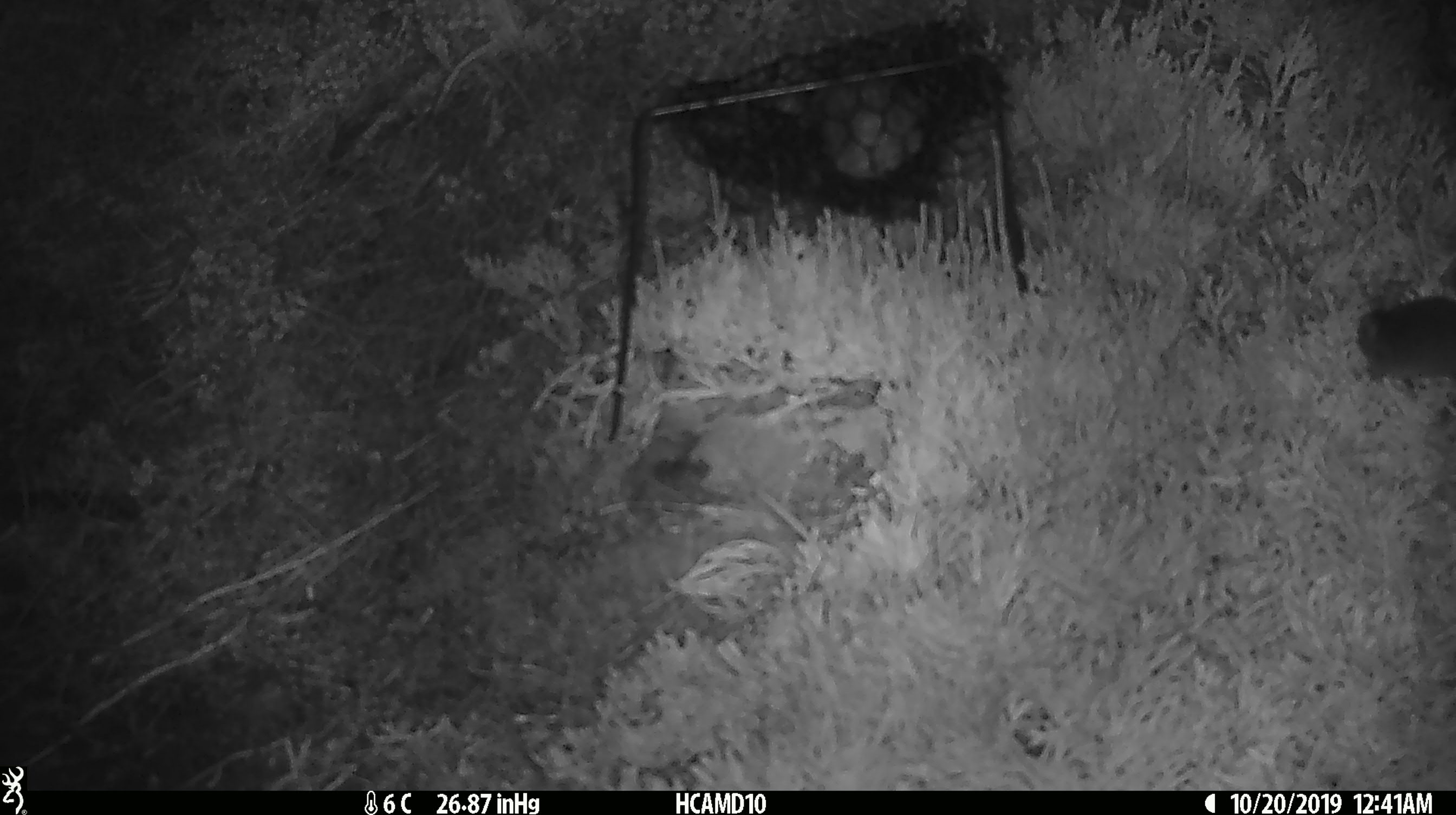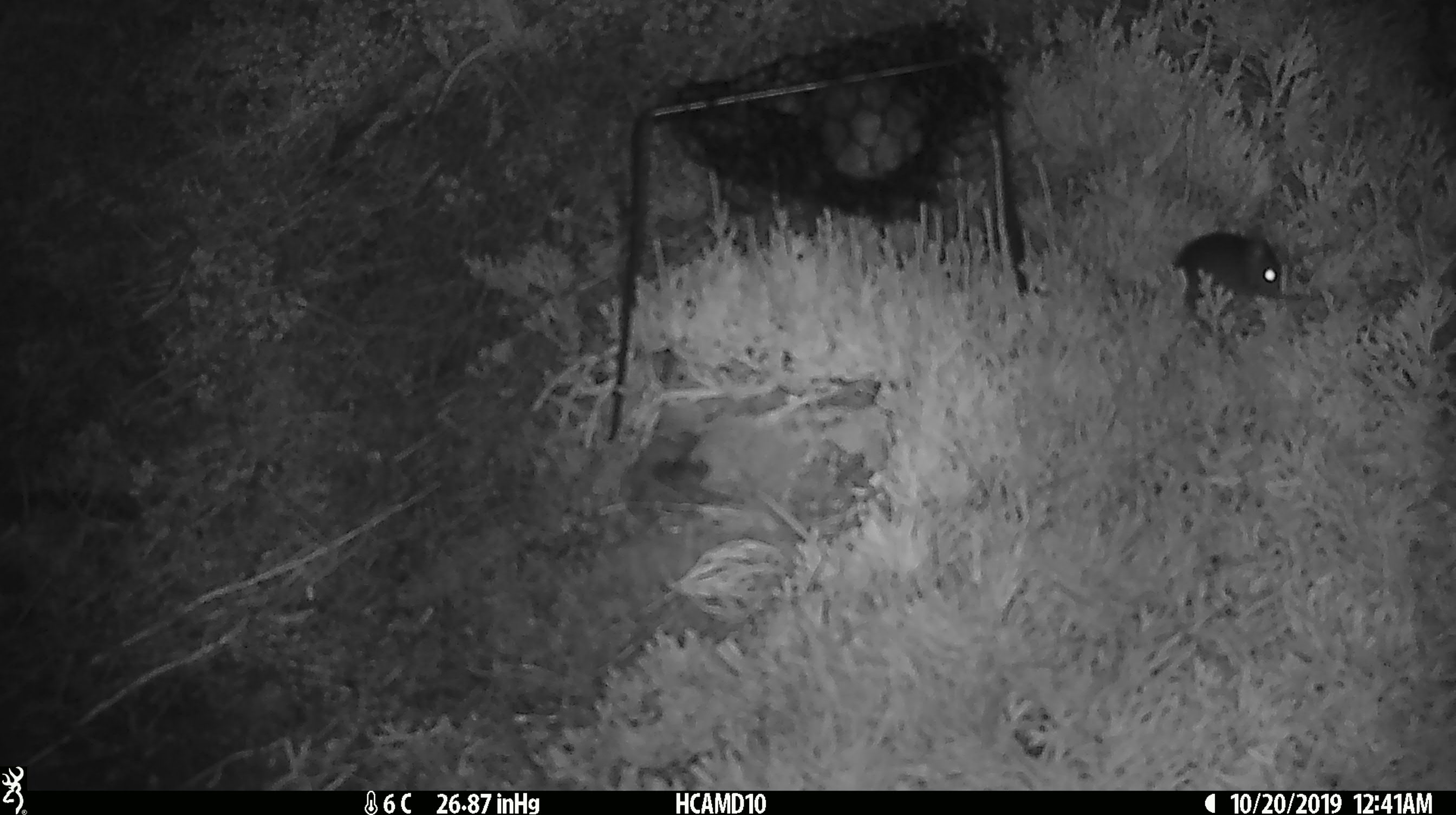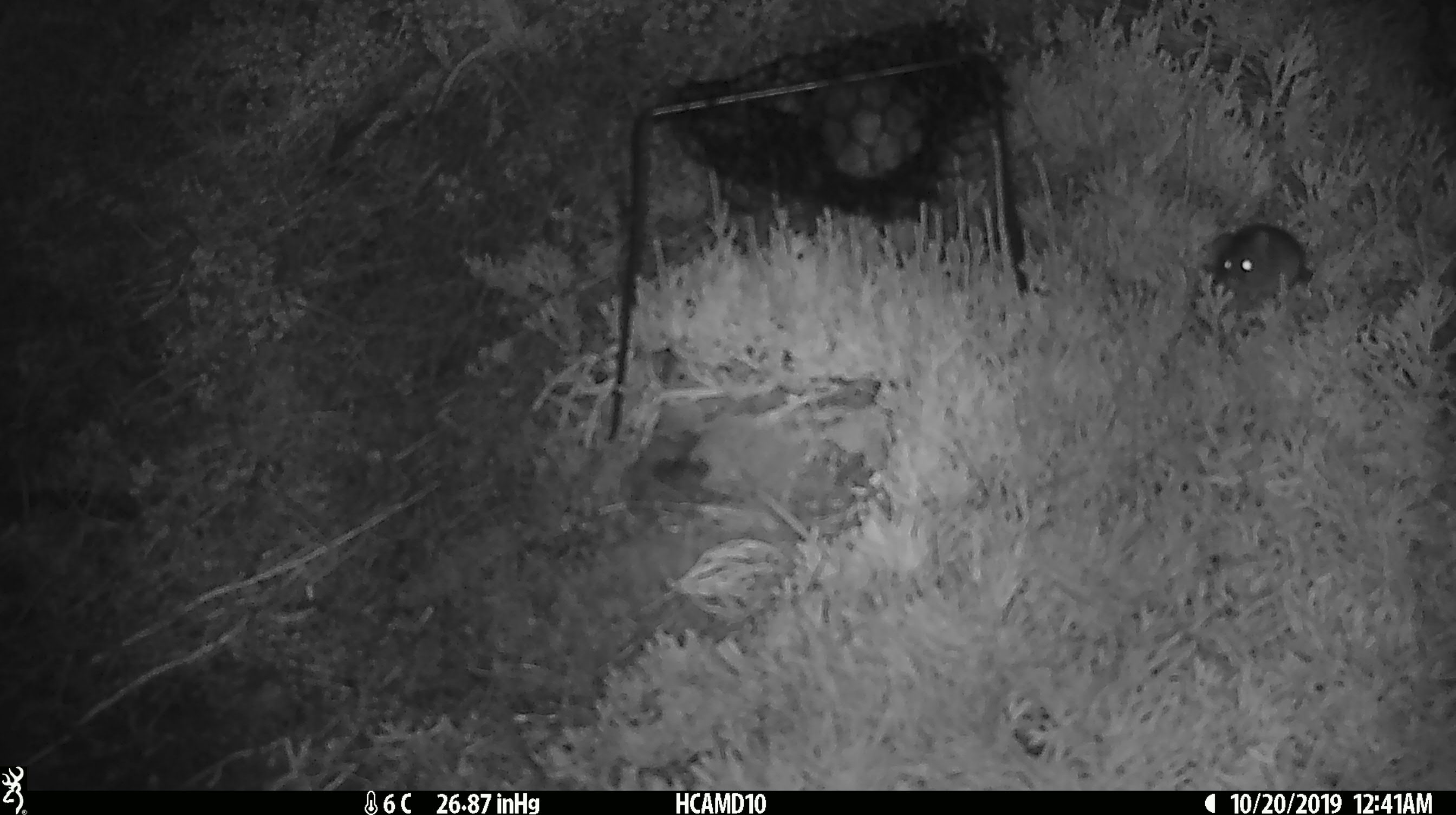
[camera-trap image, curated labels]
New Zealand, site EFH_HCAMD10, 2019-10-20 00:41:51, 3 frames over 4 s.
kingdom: Animalia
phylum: Chordata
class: Mammalia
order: Rodentia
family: Muridae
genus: Mus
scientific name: Mus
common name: mouse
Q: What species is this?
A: Mouse (Mus).